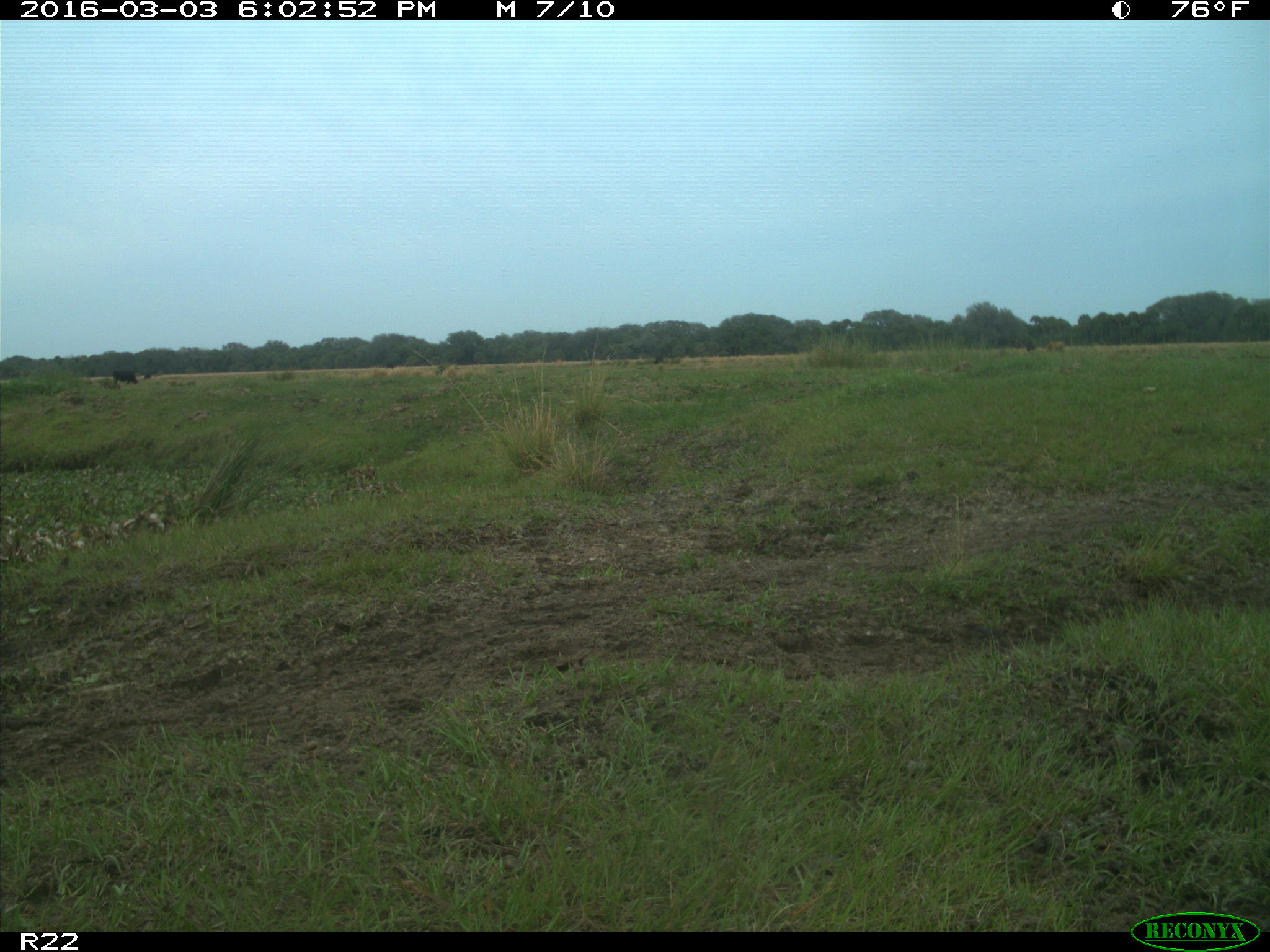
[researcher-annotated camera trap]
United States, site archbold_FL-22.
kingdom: Animalia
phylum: Chordata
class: Mammalia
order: Artiodactyla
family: Bovidae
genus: Bos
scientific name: Bos taurus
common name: domestic cow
Bos taurus (domestic cow).